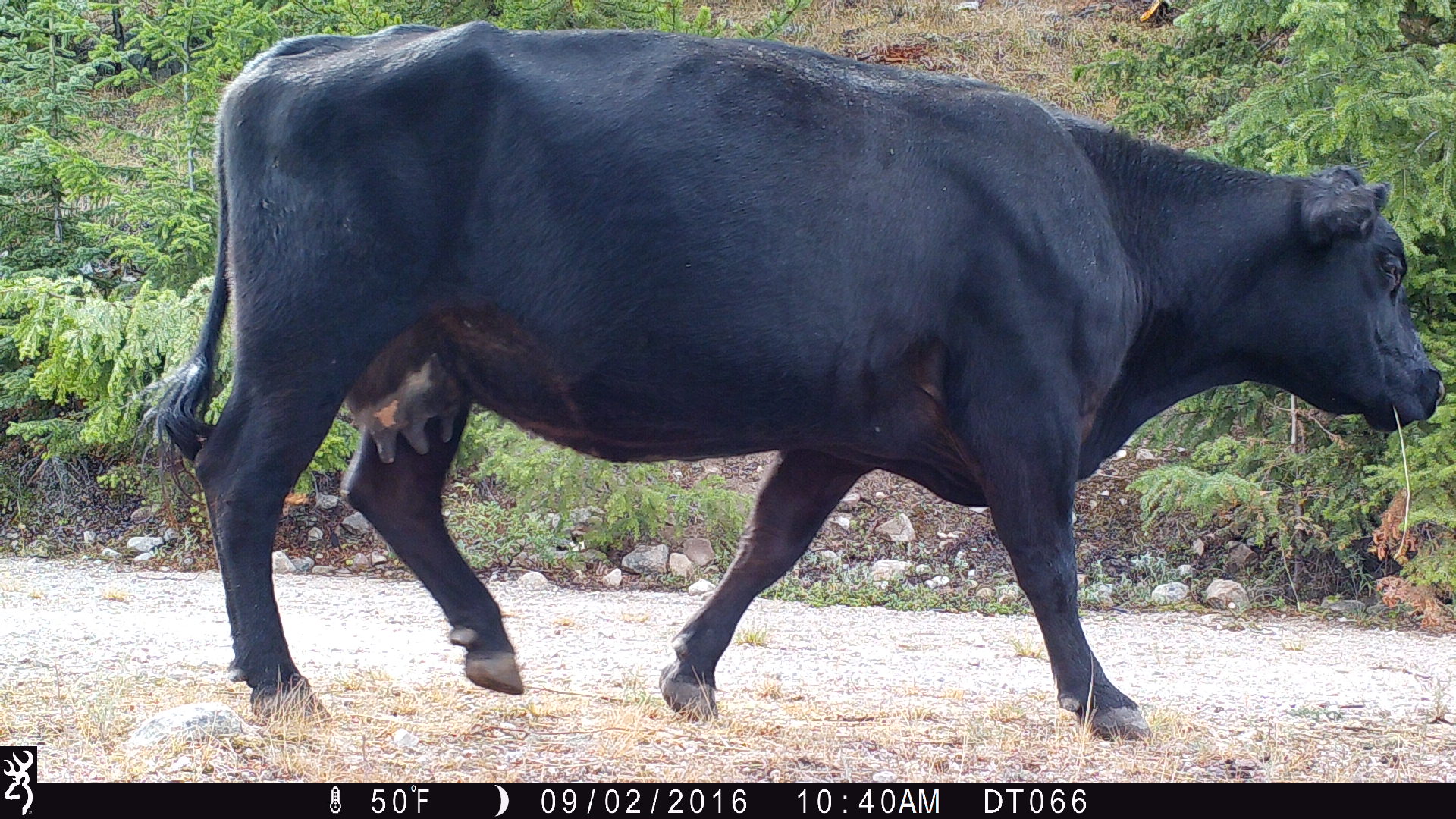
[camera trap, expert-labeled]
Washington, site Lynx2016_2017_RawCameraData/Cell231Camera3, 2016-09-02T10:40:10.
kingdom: Animalia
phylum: Chordata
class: Mammalia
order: Artiodactyla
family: Bovidae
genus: Bos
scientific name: Bos taurus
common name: domestic cattle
Domestic cattle (Bos taurus). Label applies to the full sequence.